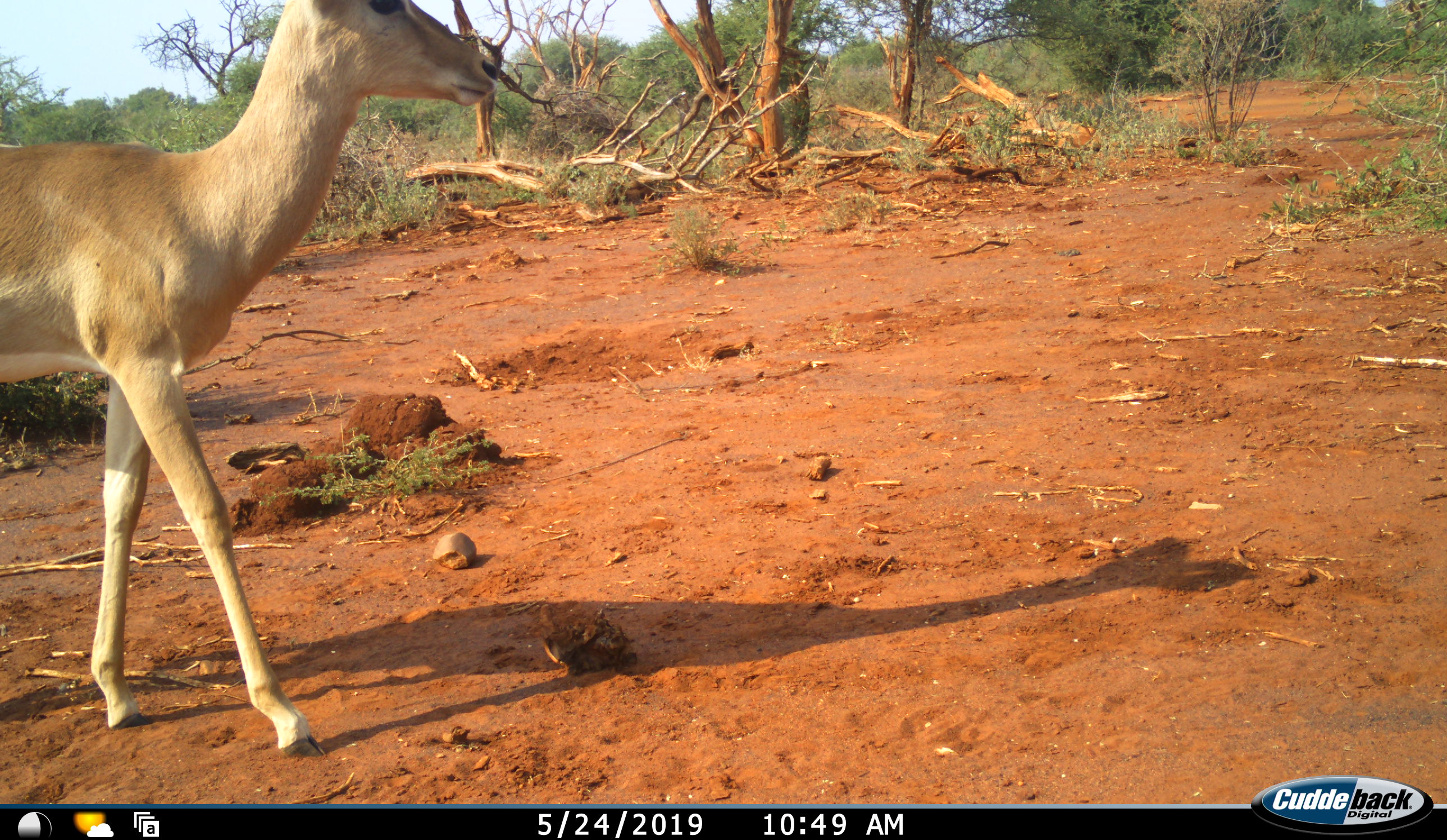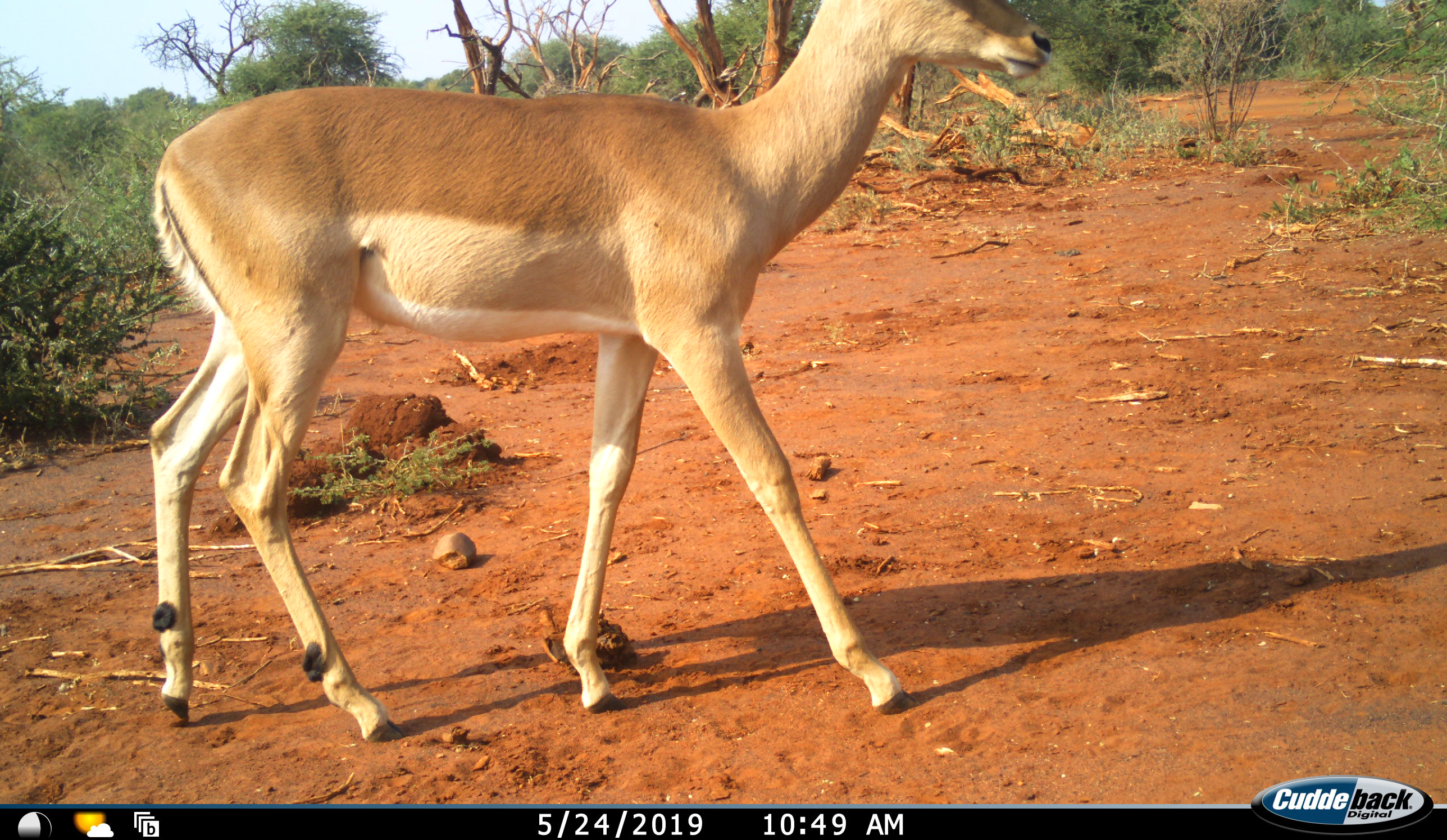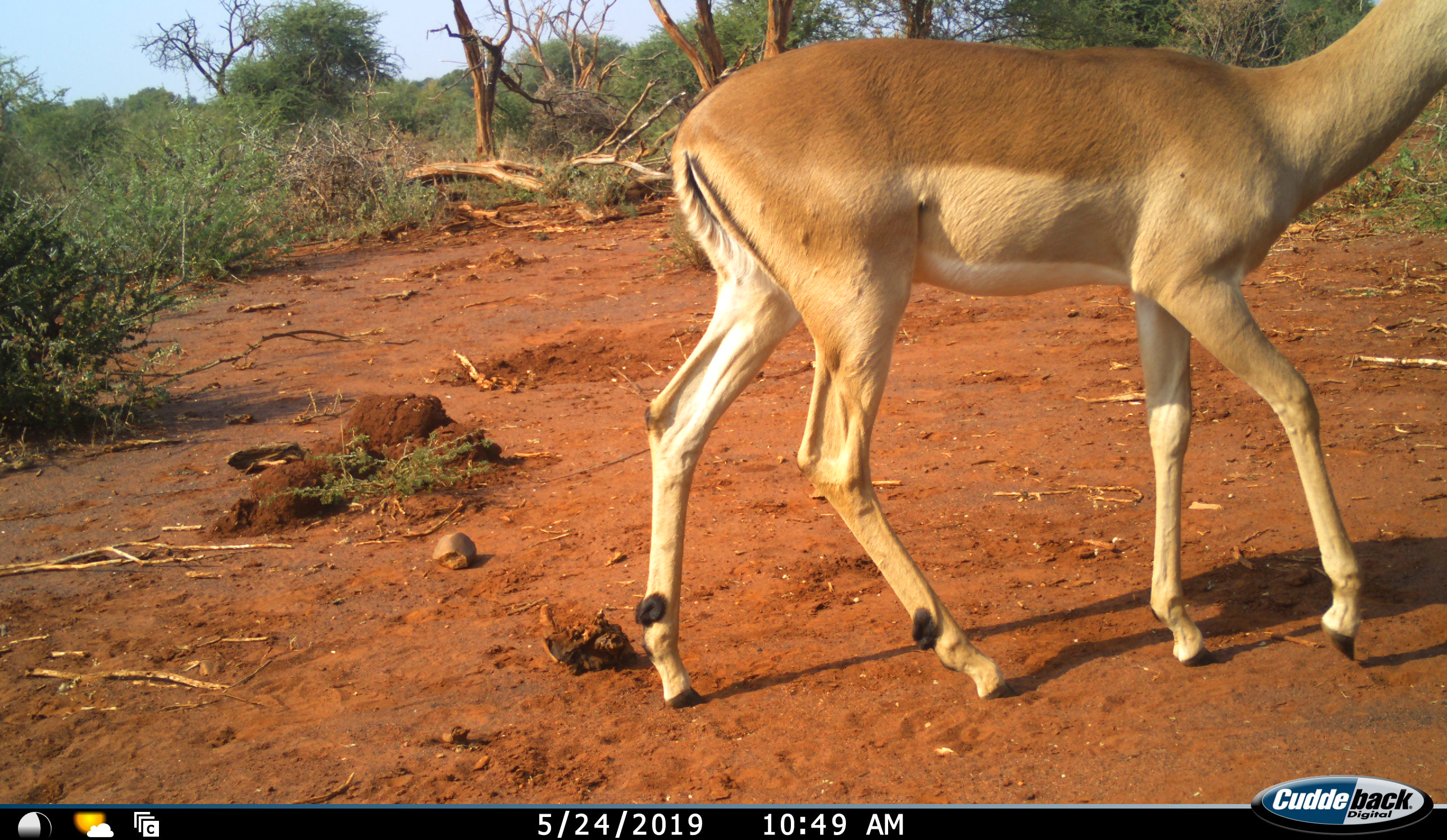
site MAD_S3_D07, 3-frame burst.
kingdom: Animalia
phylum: Chordata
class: Mammalia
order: Artiodactyla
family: Bovidae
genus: Aepyceros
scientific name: Aepyceros melampus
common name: impala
Impala (Aepyceros melampus), count 1. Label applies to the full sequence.